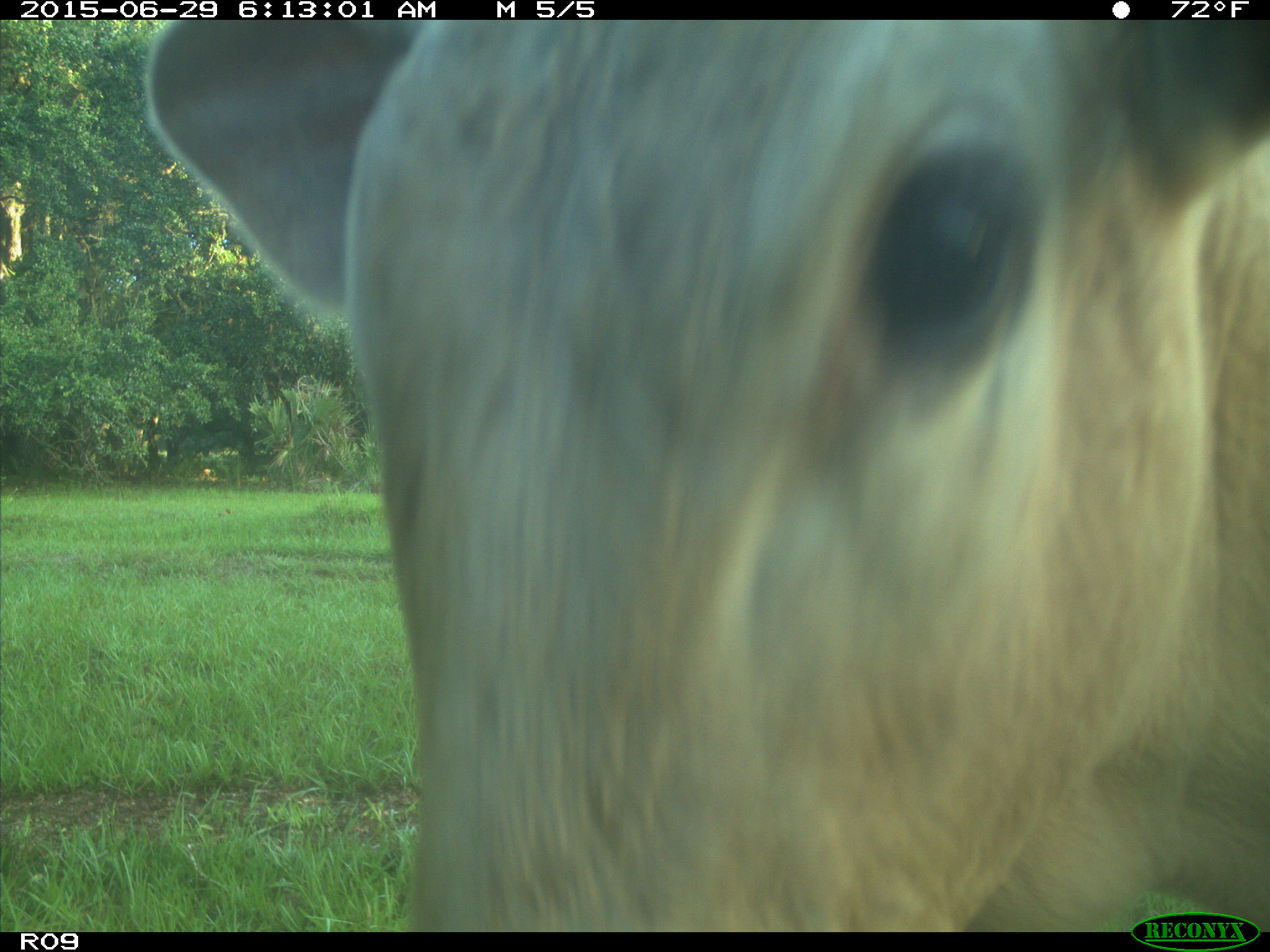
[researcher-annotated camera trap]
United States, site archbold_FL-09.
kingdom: Animalia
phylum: Chordata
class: Mammalia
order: Artiodactyla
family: Bovidae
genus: Bos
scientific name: Bos taurus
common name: domestic cow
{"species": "Bos taurus (domestic cow)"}